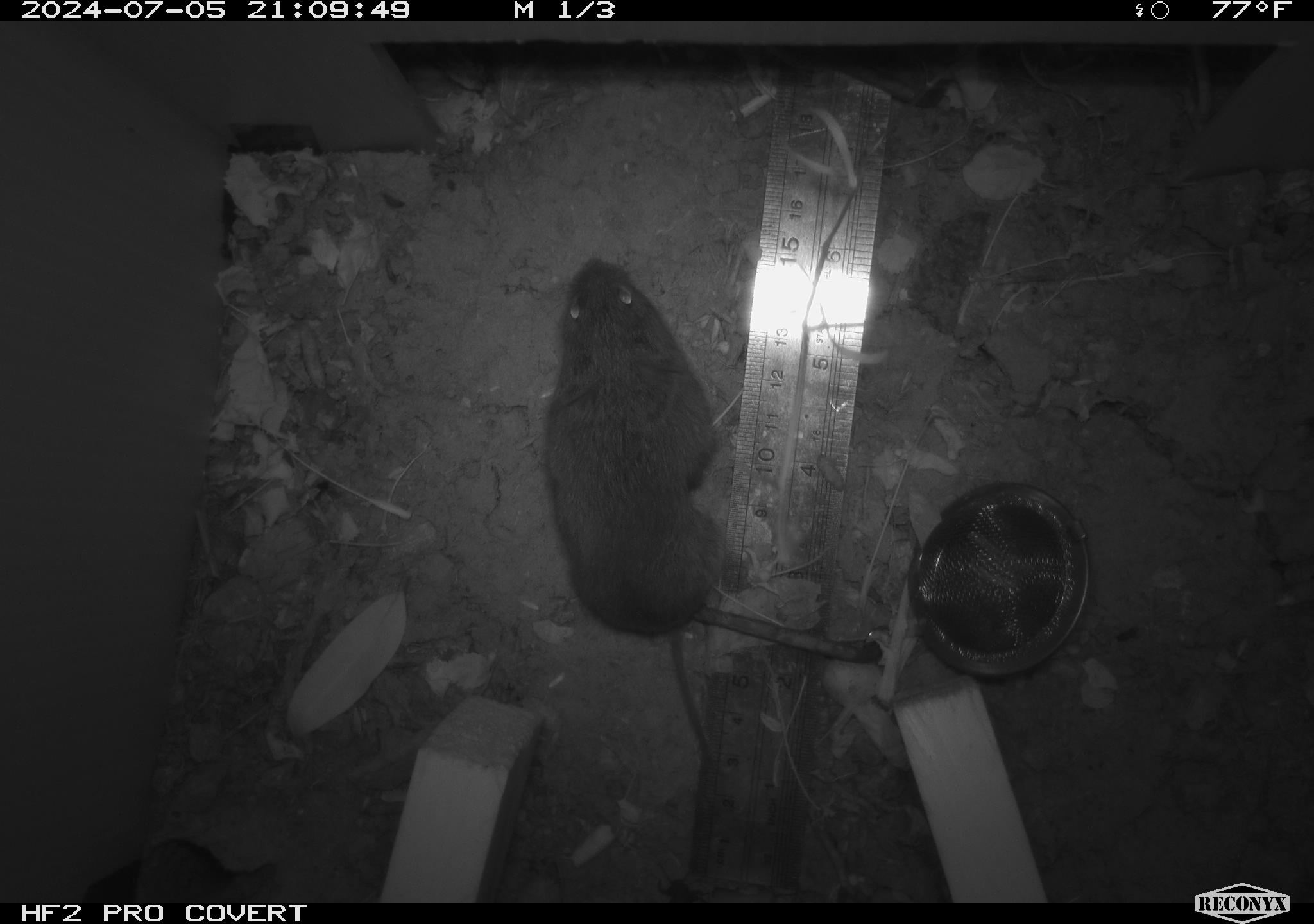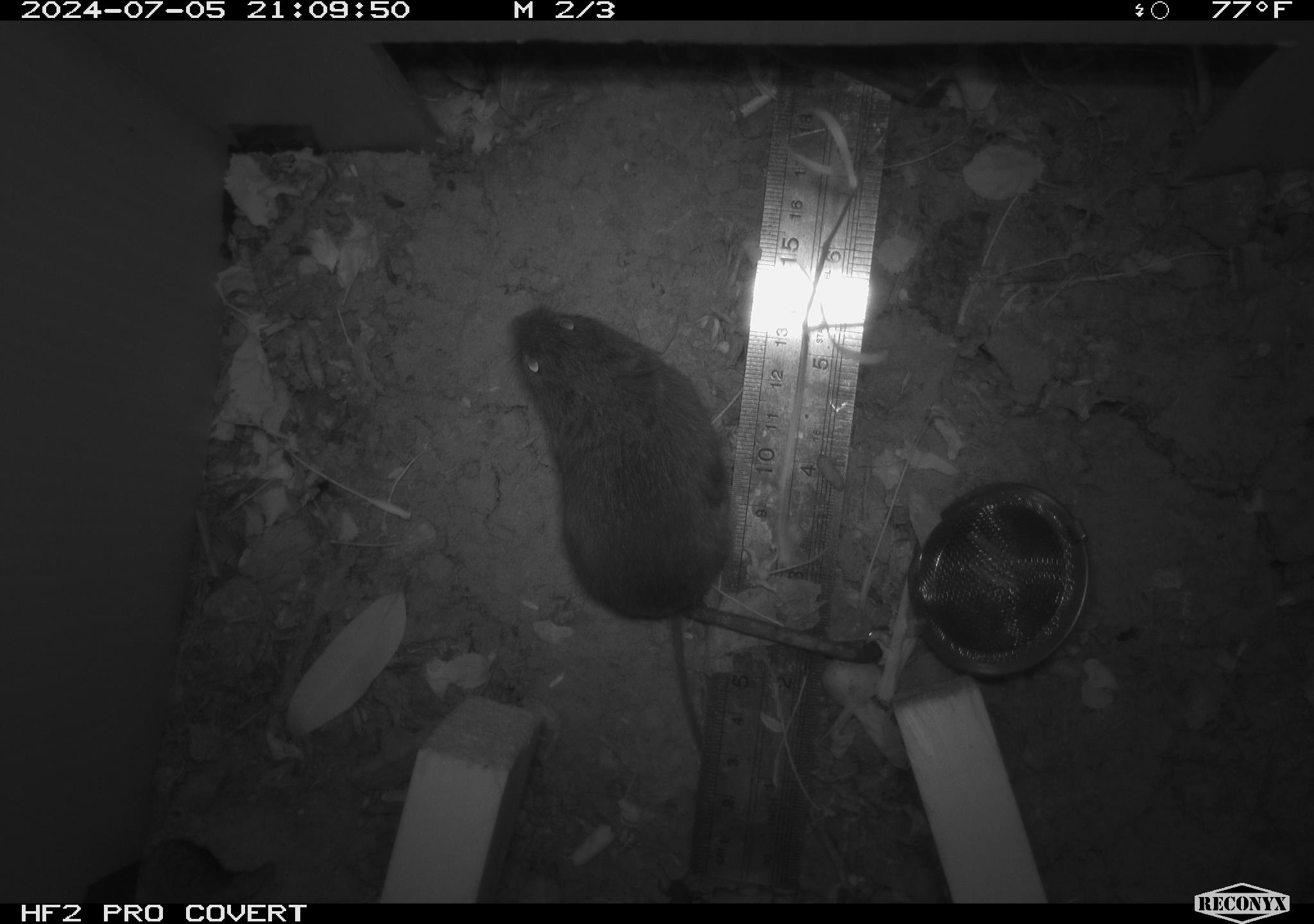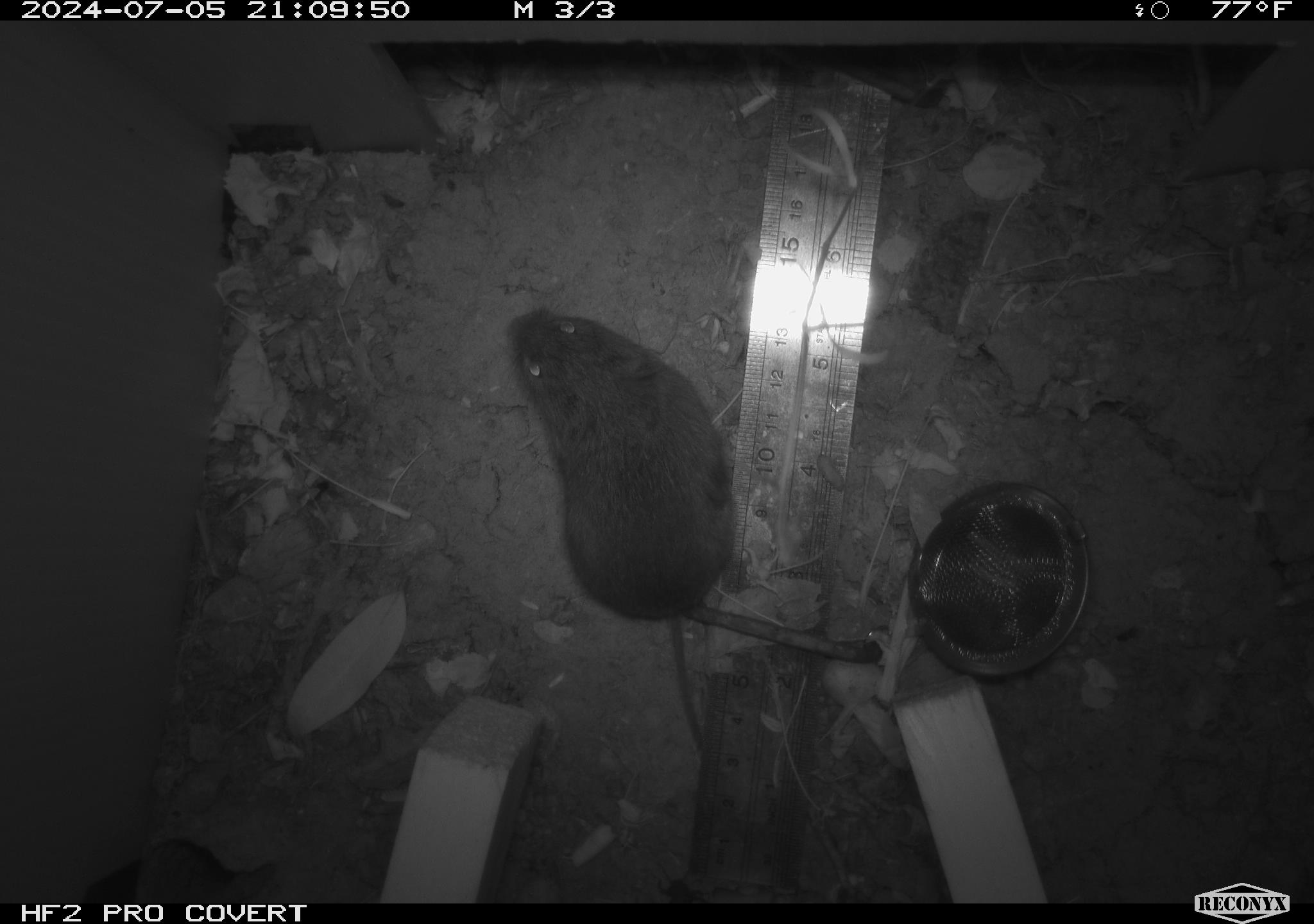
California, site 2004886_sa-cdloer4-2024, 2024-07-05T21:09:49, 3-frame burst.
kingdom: Animalia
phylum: Chordata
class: Mammalia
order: Rodentia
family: Cricetidae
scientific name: Arvicolinae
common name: voles, lemmings, and muskrats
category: arvicolinae subfamily